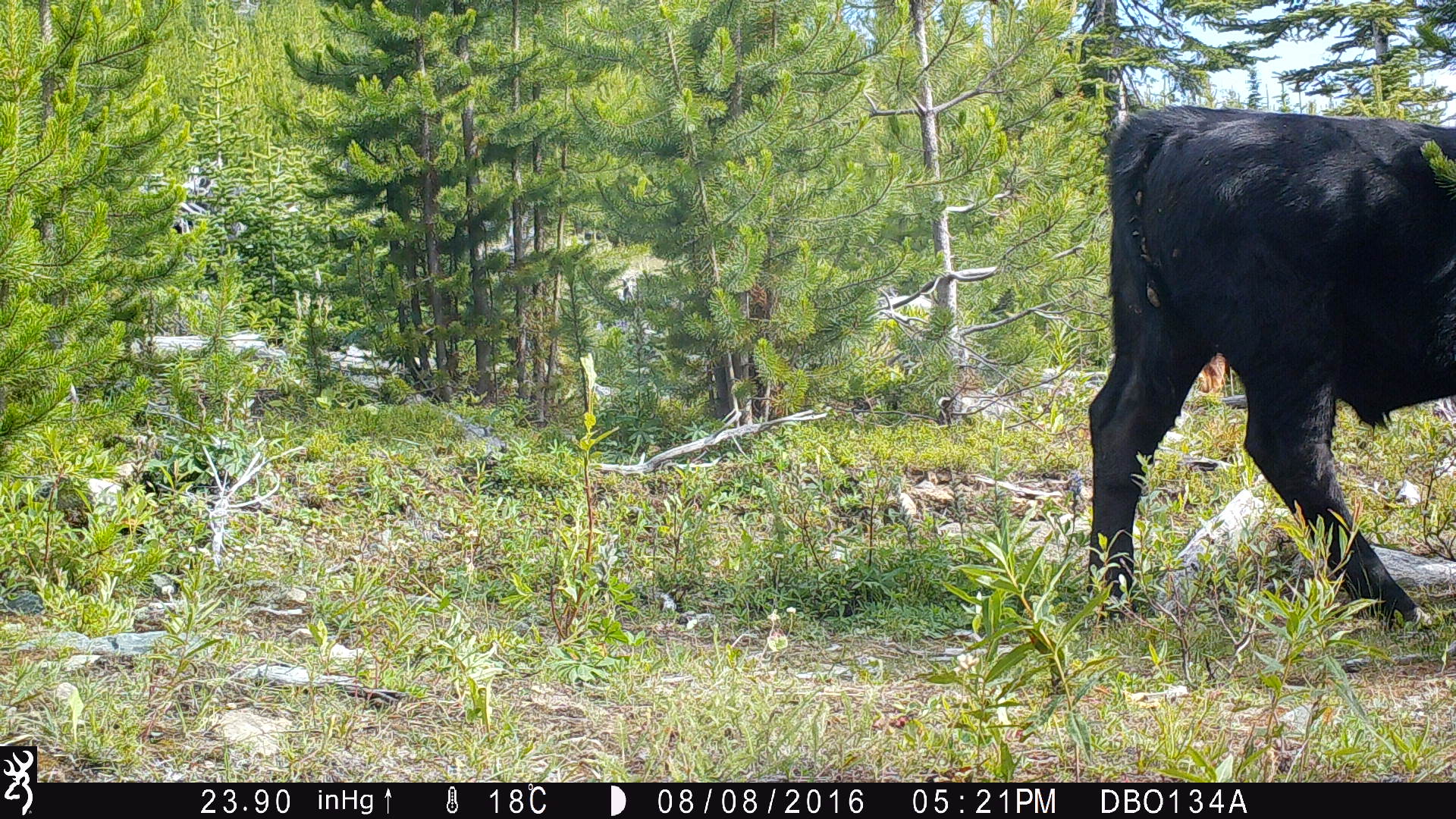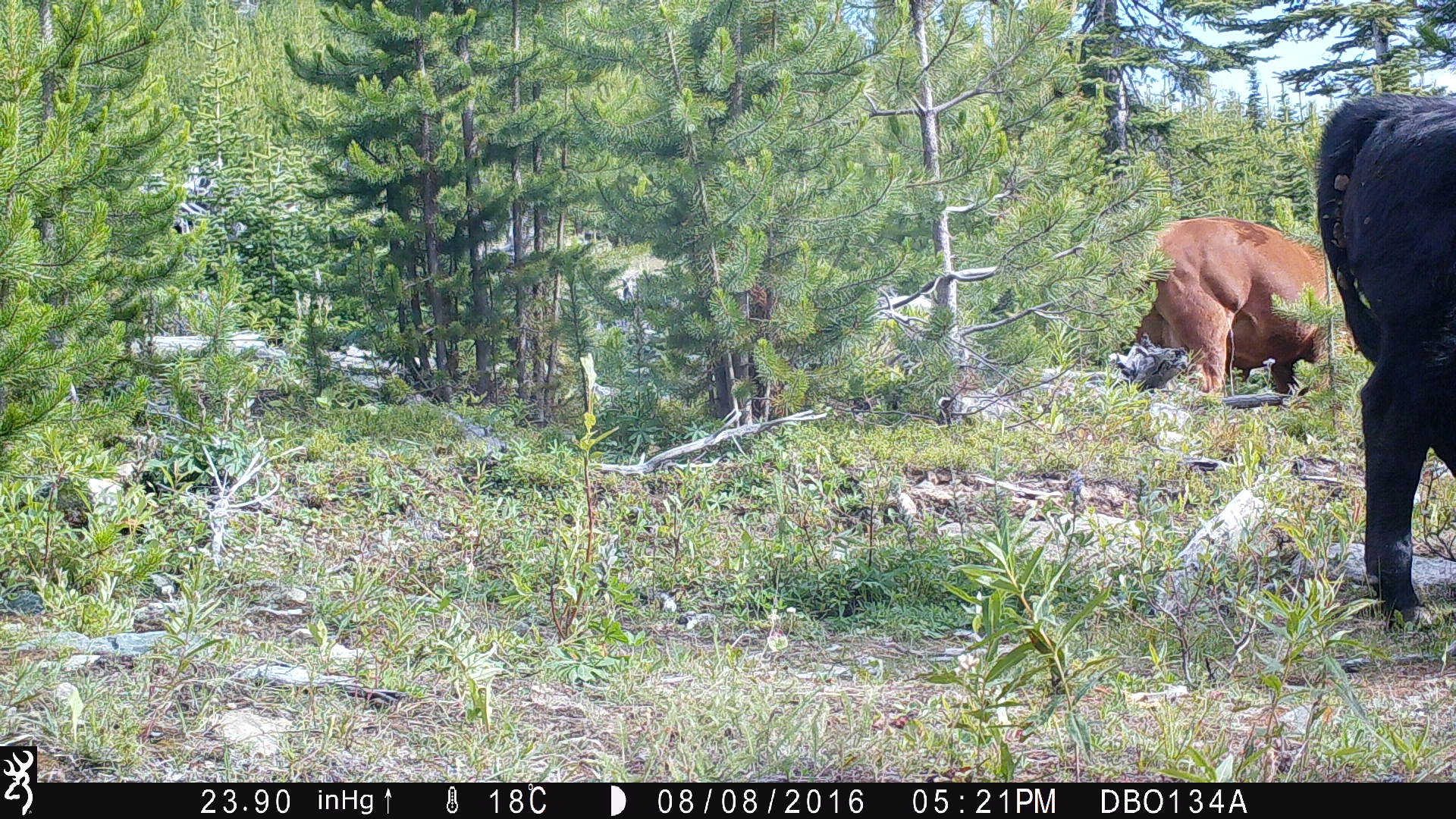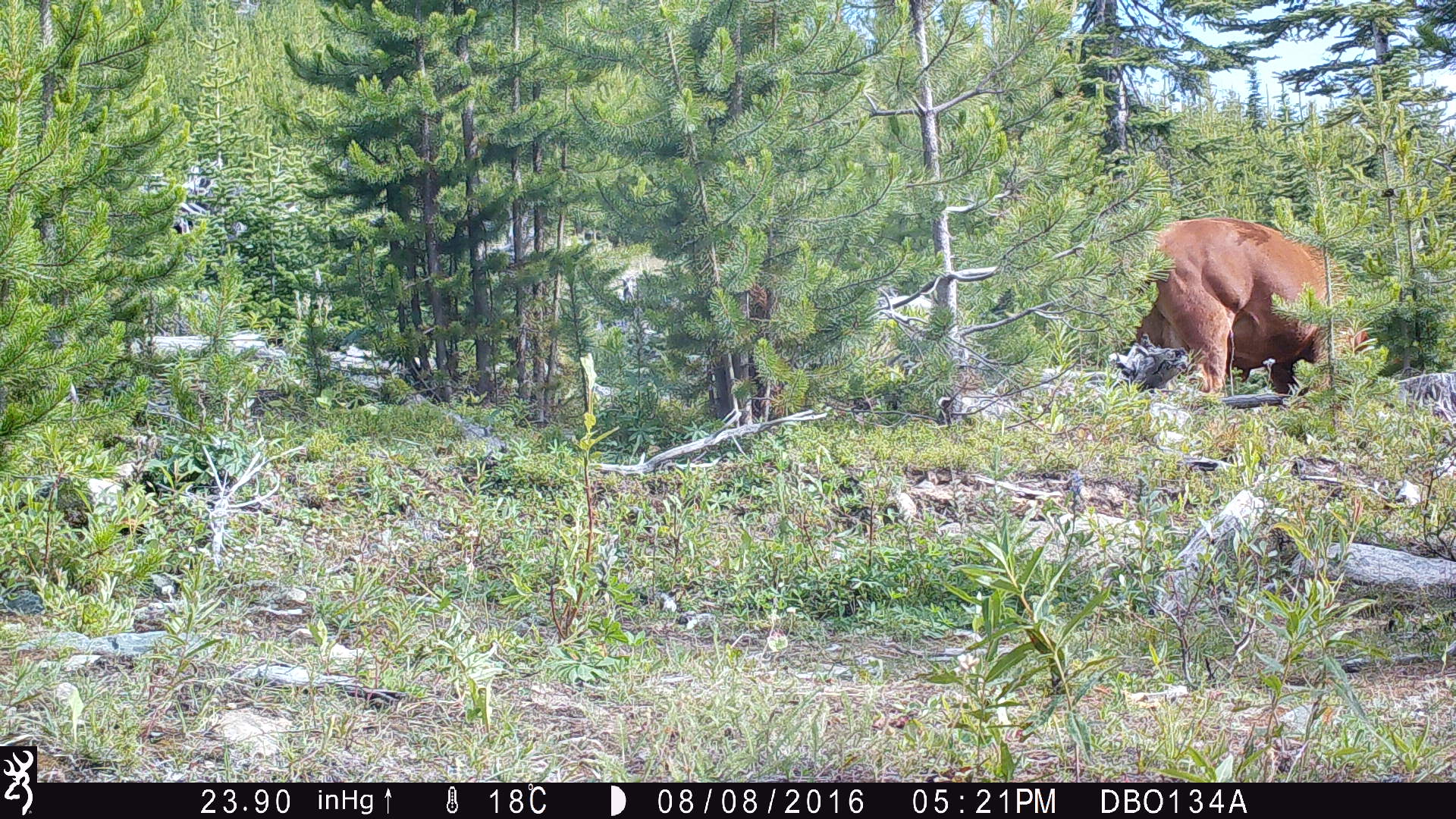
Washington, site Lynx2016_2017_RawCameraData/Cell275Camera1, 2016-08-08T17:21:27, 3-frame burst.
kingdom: Animalia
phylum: Chordata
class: Mammalia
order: Artiodactyla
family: Bovidae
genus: Bos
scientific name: Bos taurus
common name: domestic cattle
Domestic cattle (Bos taurus). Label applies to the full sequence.